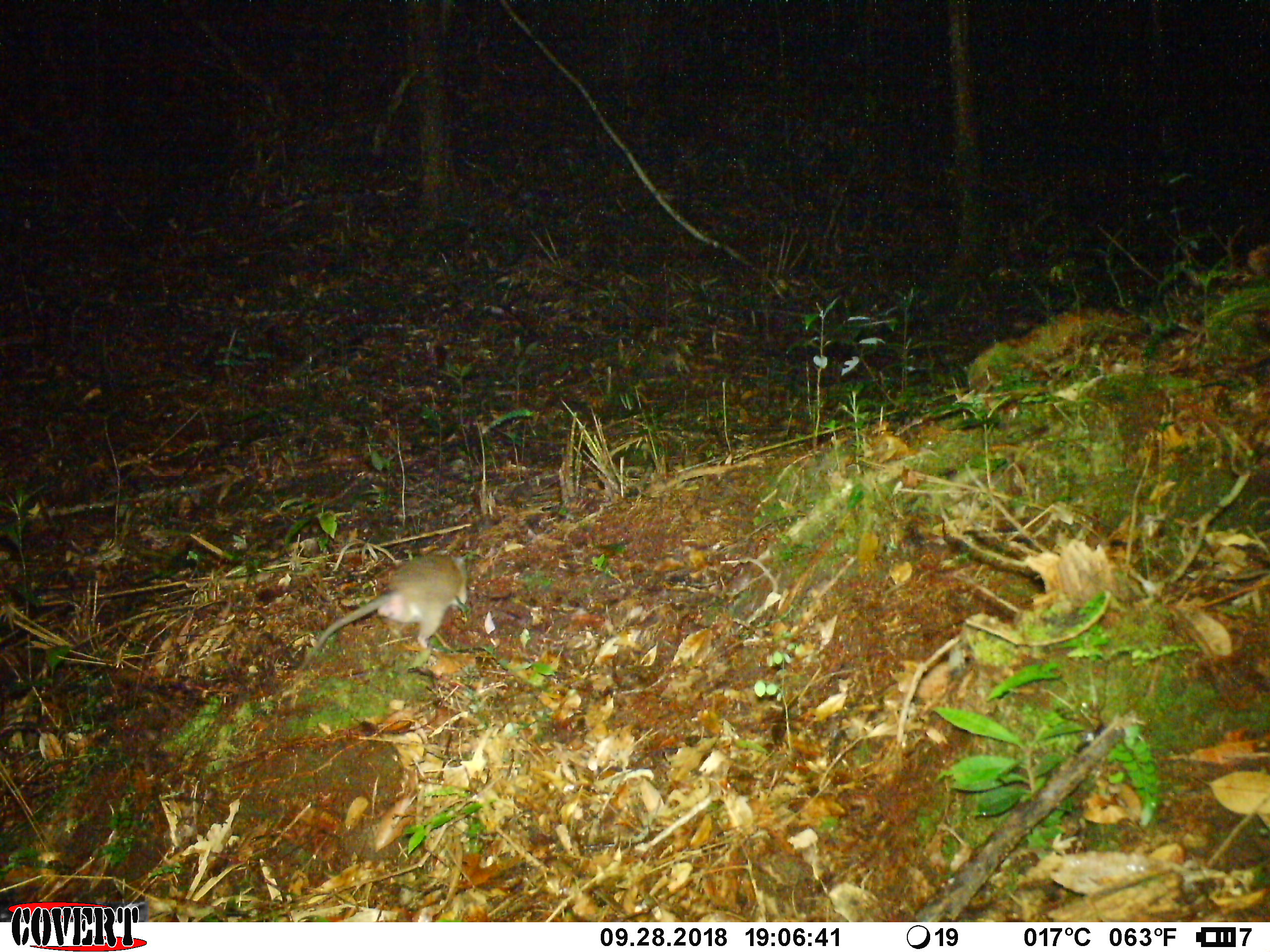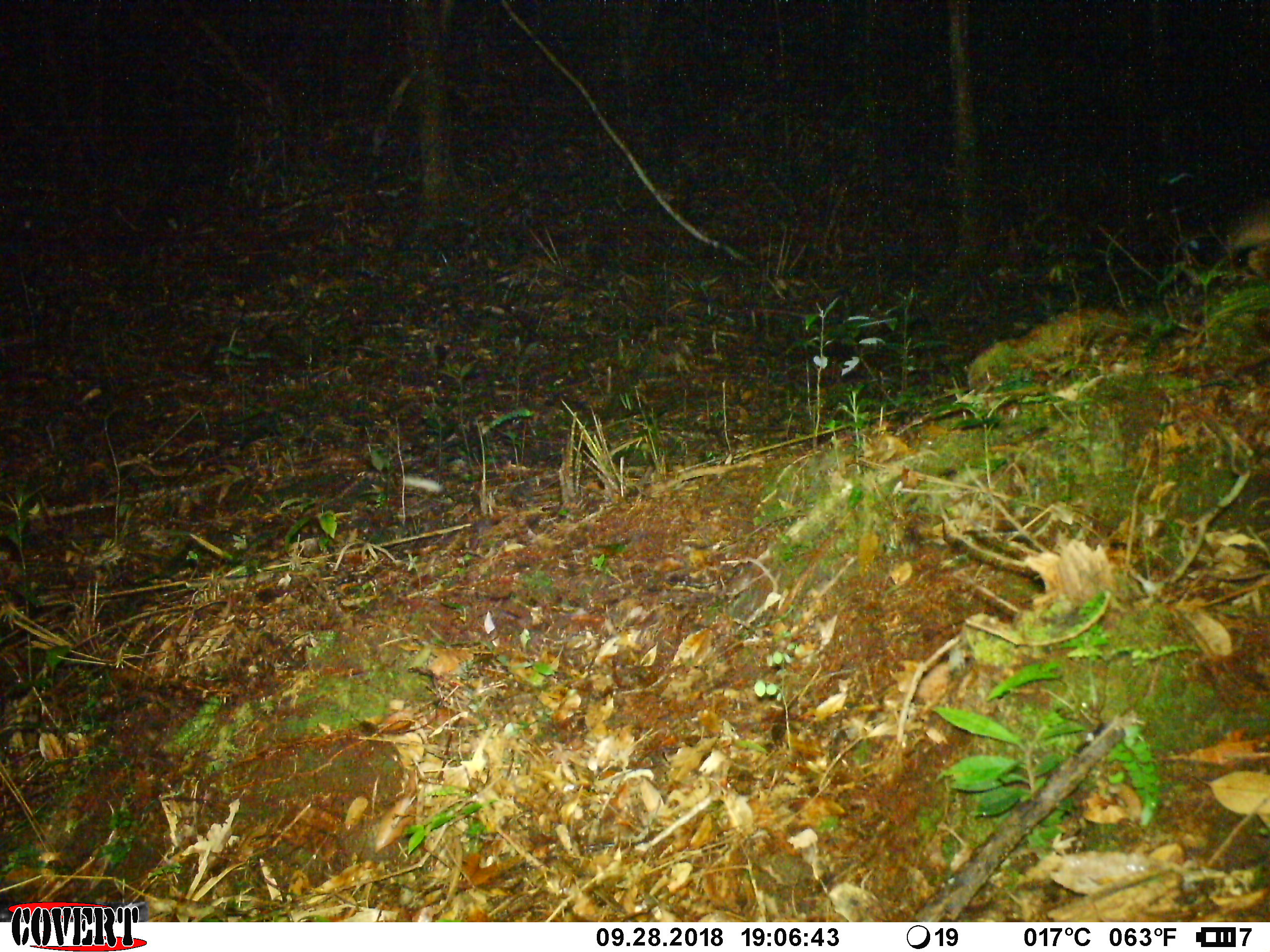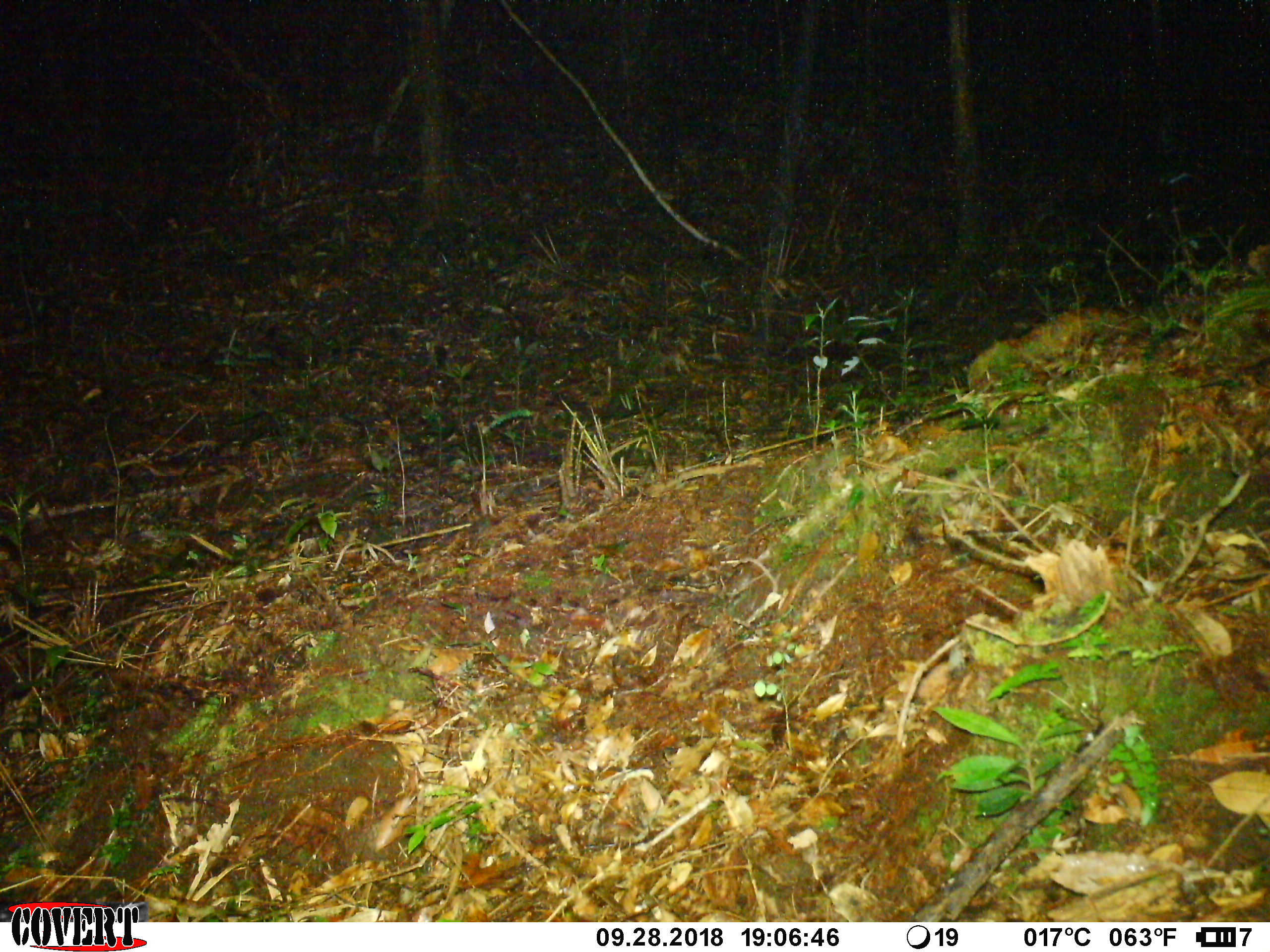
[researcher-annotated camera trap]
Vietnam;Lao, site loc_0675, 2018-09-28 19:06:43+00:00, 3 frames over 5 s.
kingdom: Animalia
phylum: Chordata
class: Mammalia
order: Rodentia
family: Muridae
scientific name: Muridae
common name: old-world mice and rats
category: unidentified murid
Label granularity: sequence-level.